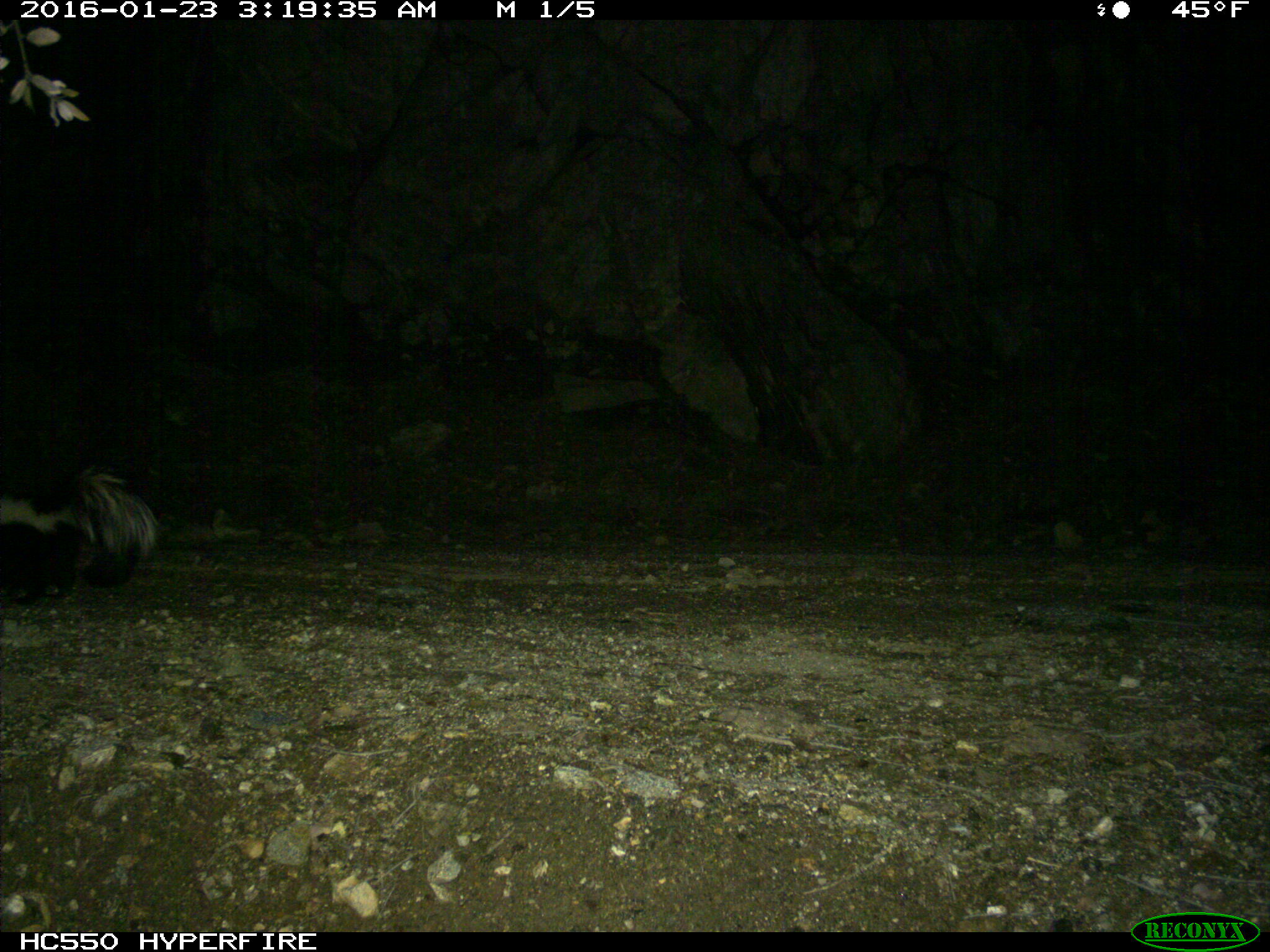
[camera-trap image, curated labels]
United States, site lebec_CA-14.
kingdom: Animalia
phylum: Chordata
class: Mammalia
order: Carnivora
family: Mephitidae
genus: Mephitis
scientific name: Mephitis mephitis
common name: striped skunk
Mephitis mephitis (striped skunk).